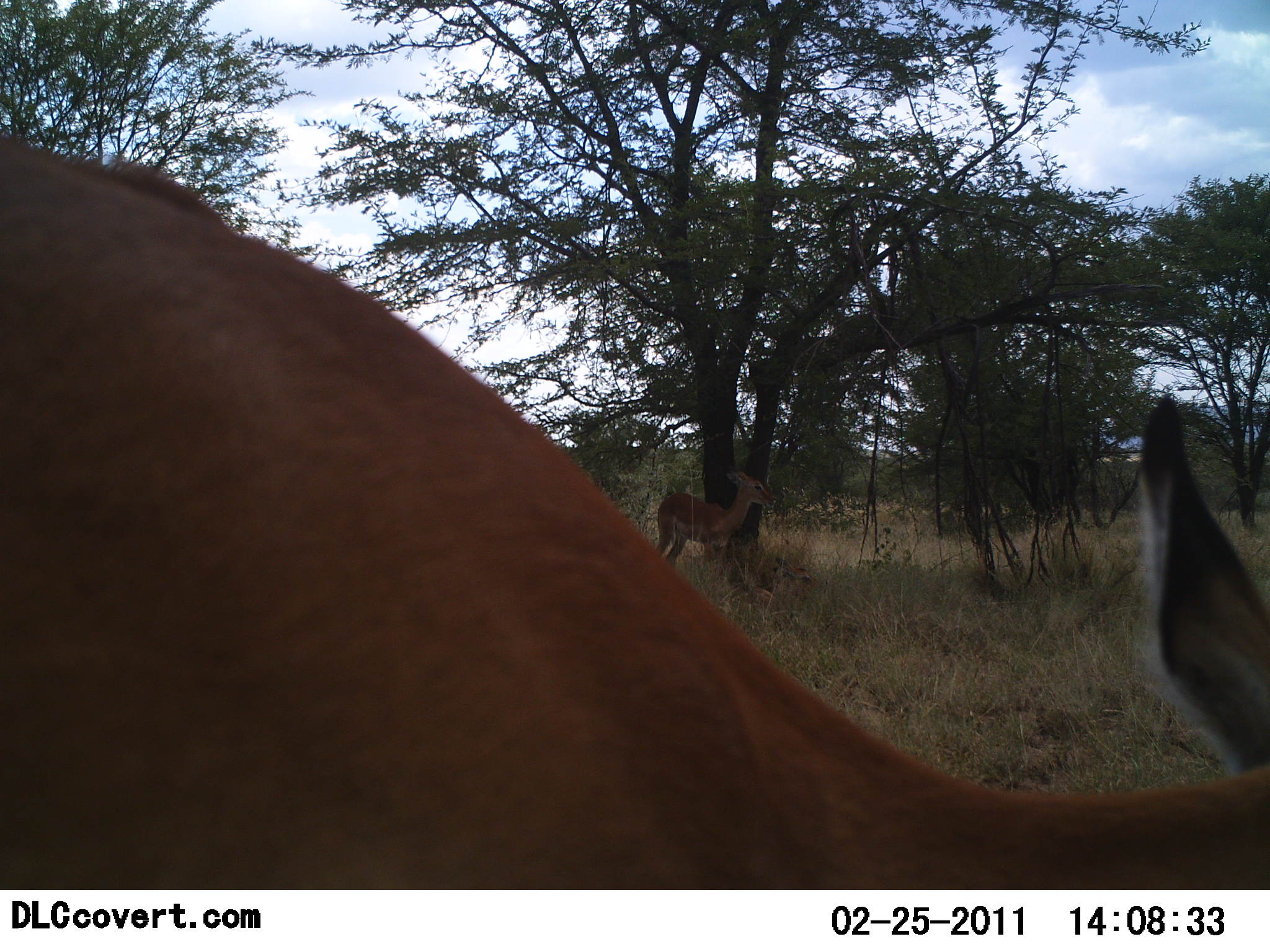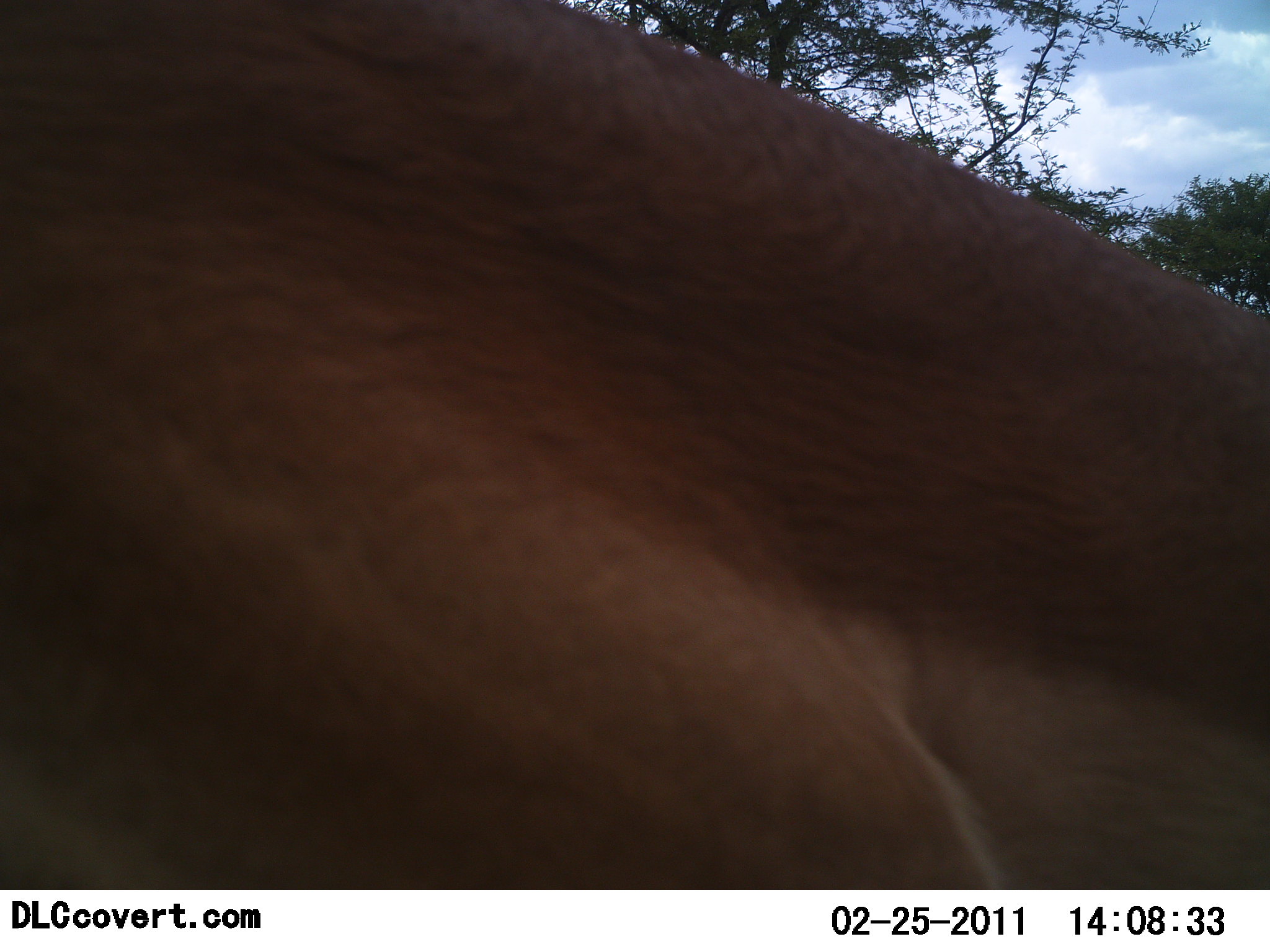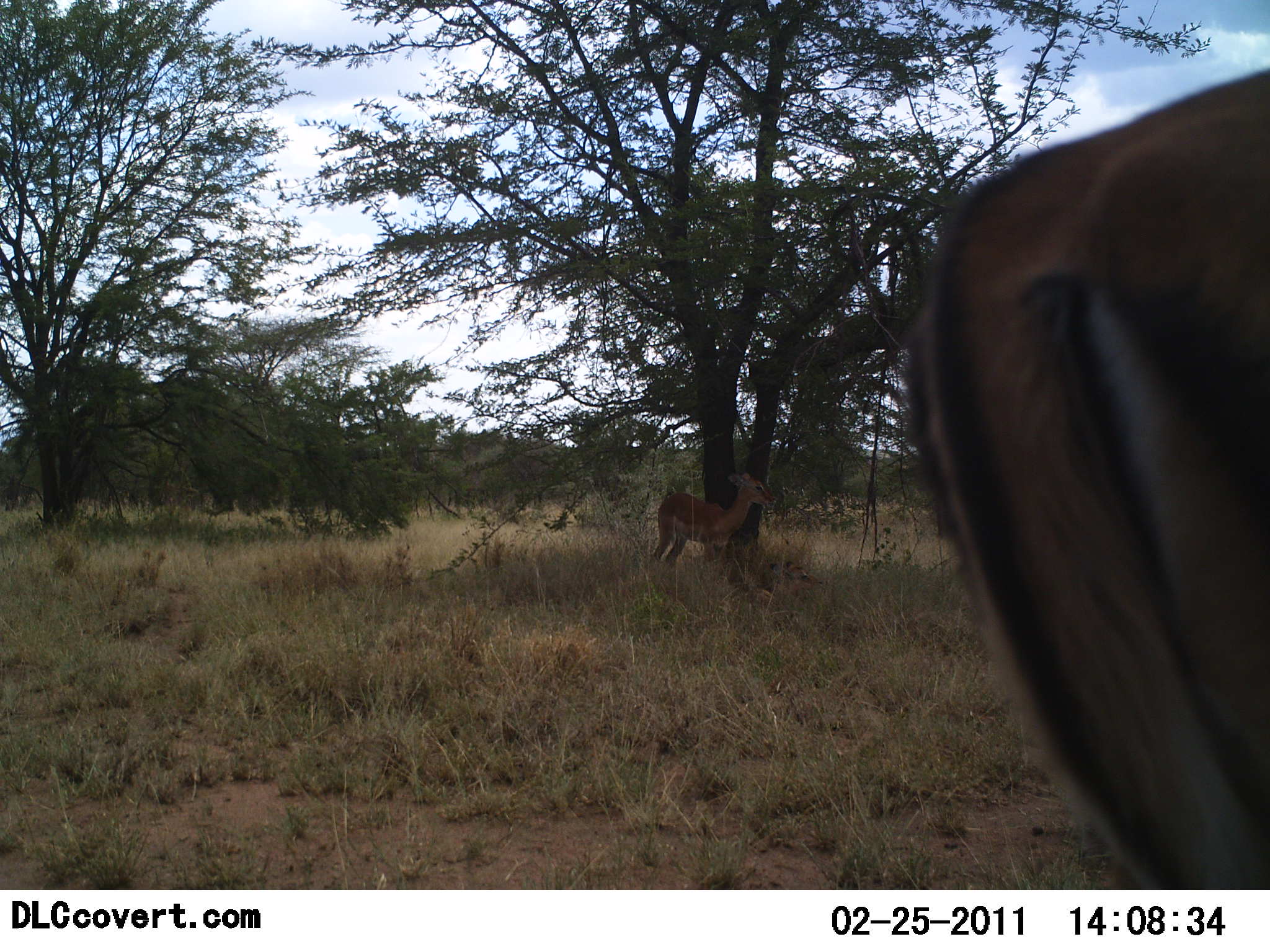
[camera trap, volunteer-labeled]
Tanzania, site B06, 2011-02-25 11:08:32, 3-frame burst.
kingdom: Animalia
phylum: Chordata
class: Mammalia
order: Artiodactyla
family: Bovidae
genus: Aepyceros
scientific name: Aepyceros melampus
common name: impala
Impala (Aepyceros melampus), count 2. Behavior (volunteer vote fractions): standing 100%, resting 0%, moving 83%, interacting 0%. Young present (vote fraction): 0%. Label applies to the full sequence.